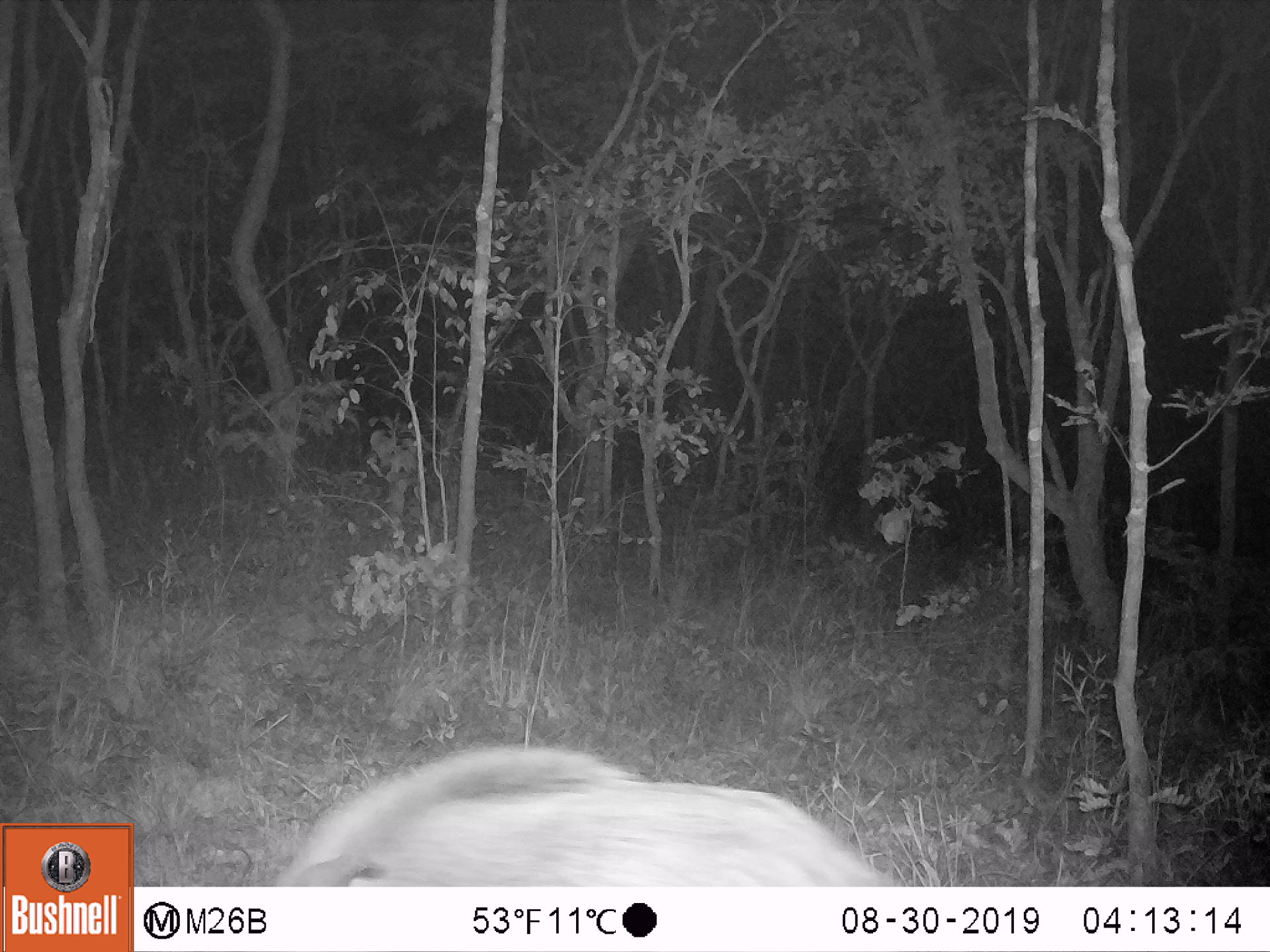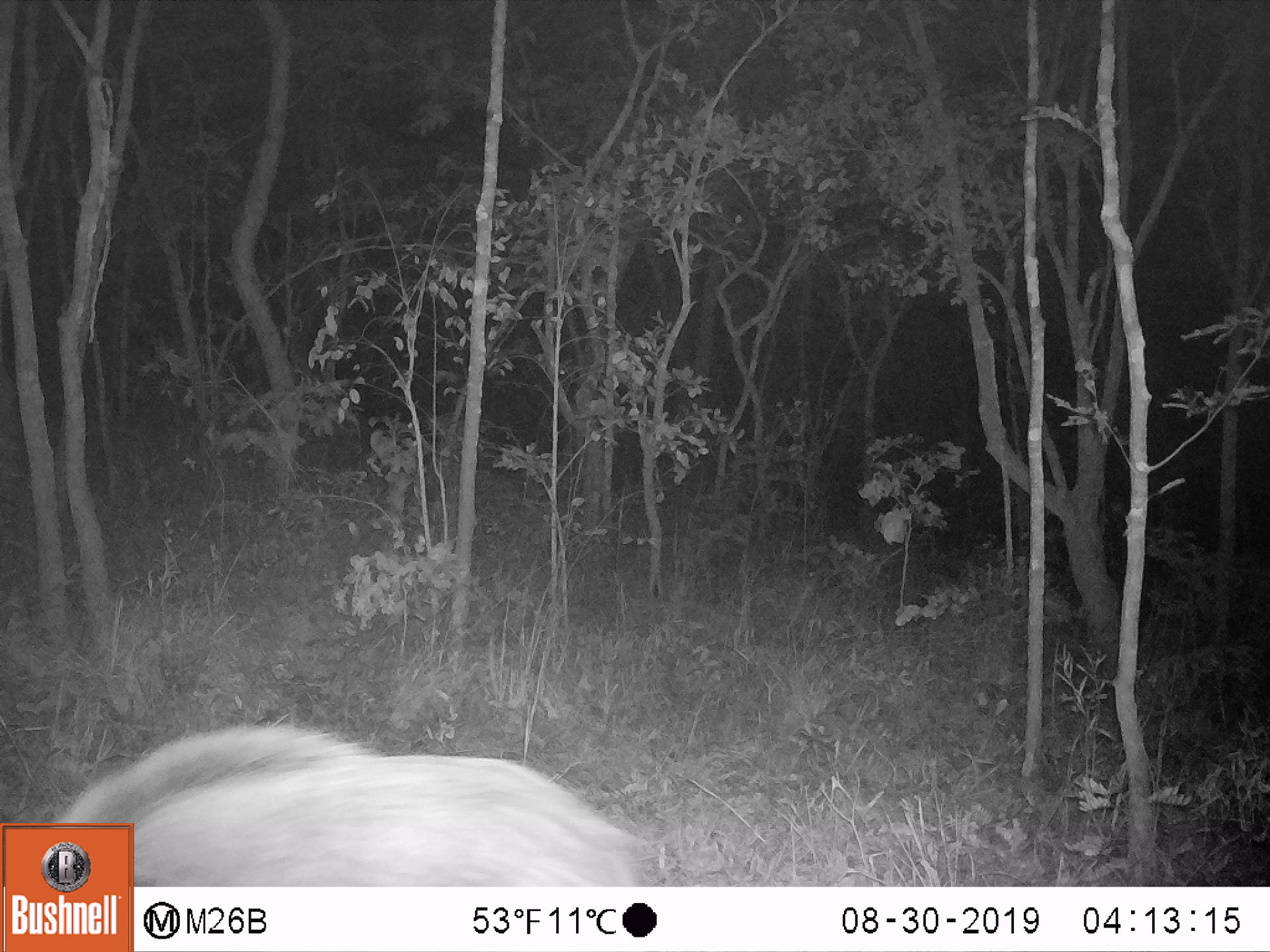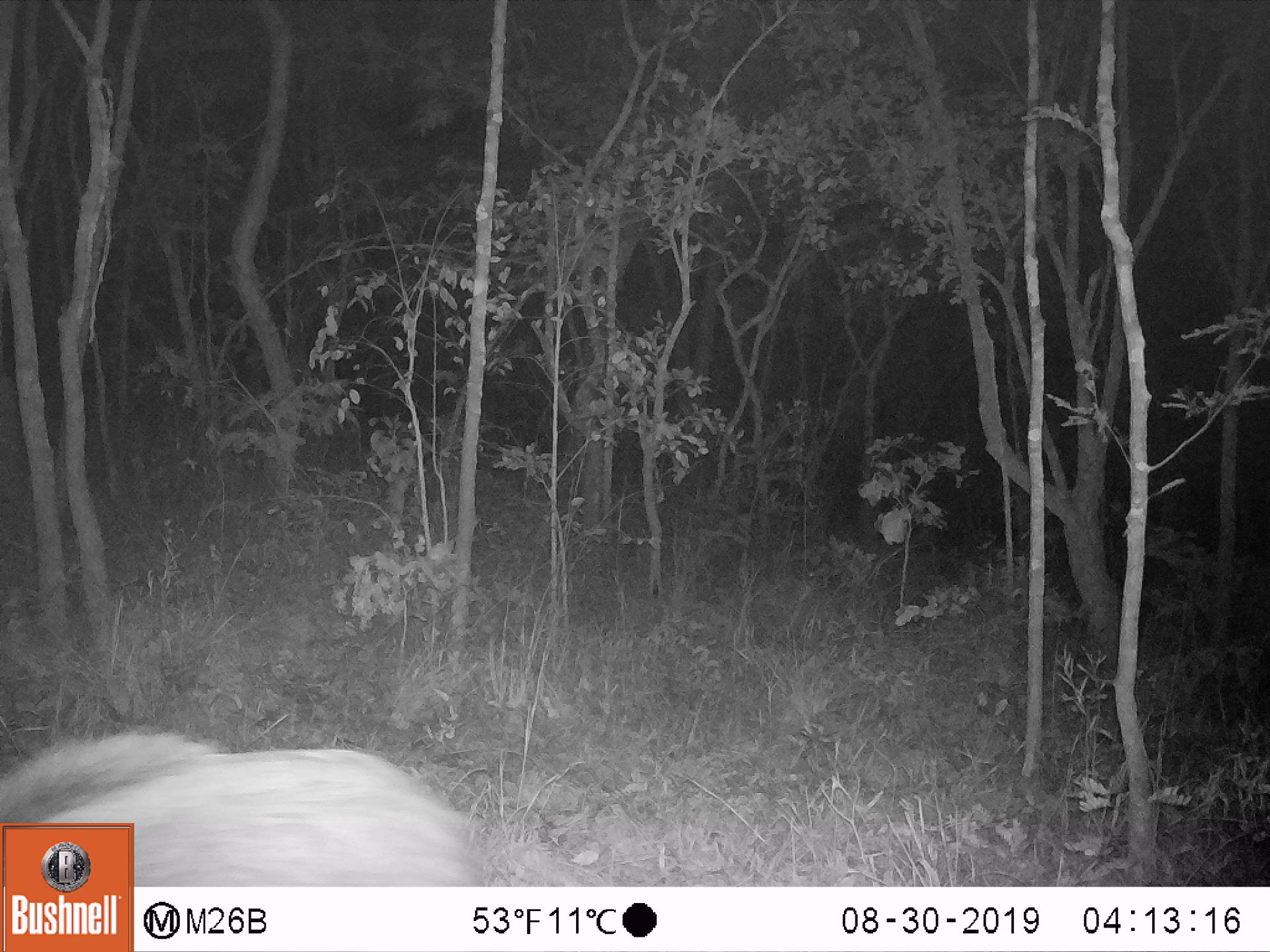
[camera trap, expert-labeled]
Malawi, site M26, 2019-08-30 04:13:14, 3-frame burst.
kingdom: Animalia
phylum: Chordata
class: Mammalia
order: Artiodactyla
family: Suidae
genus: Potamochoerus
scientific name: Potamochoerus larvatus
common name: bushpig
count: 1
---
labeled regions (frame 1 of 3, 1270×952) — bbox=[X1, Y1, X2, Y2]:
bushpig: bbox=[269, 735, 912, 883]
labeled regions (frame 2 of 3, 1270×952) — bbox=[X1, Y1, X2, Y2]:
bushpig: bbox=[138, 708, 659, 882]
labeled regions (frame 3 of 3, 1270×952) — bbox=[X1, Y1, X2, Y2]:
bushpig: bbox=[139, 721, 474, 882]